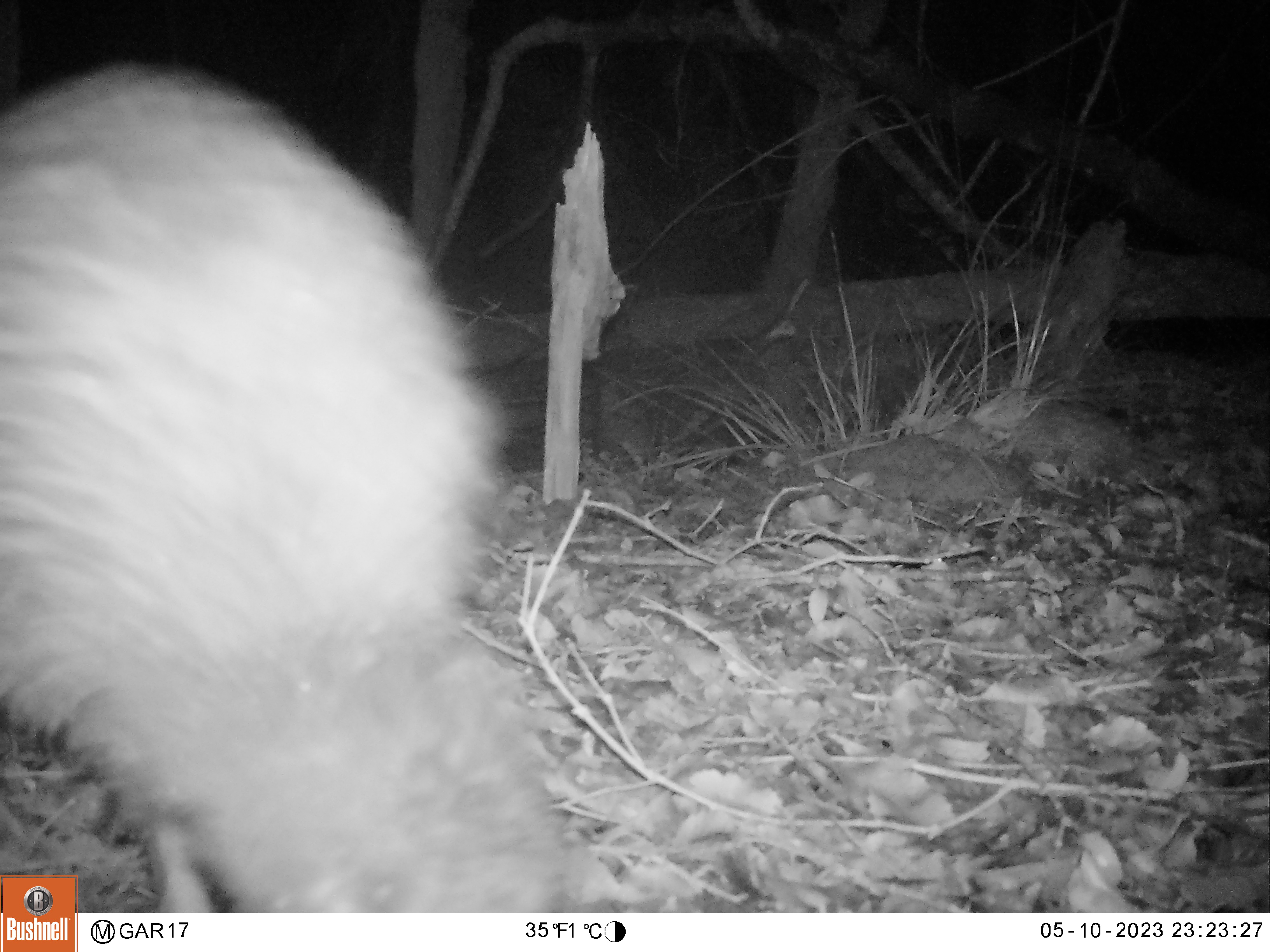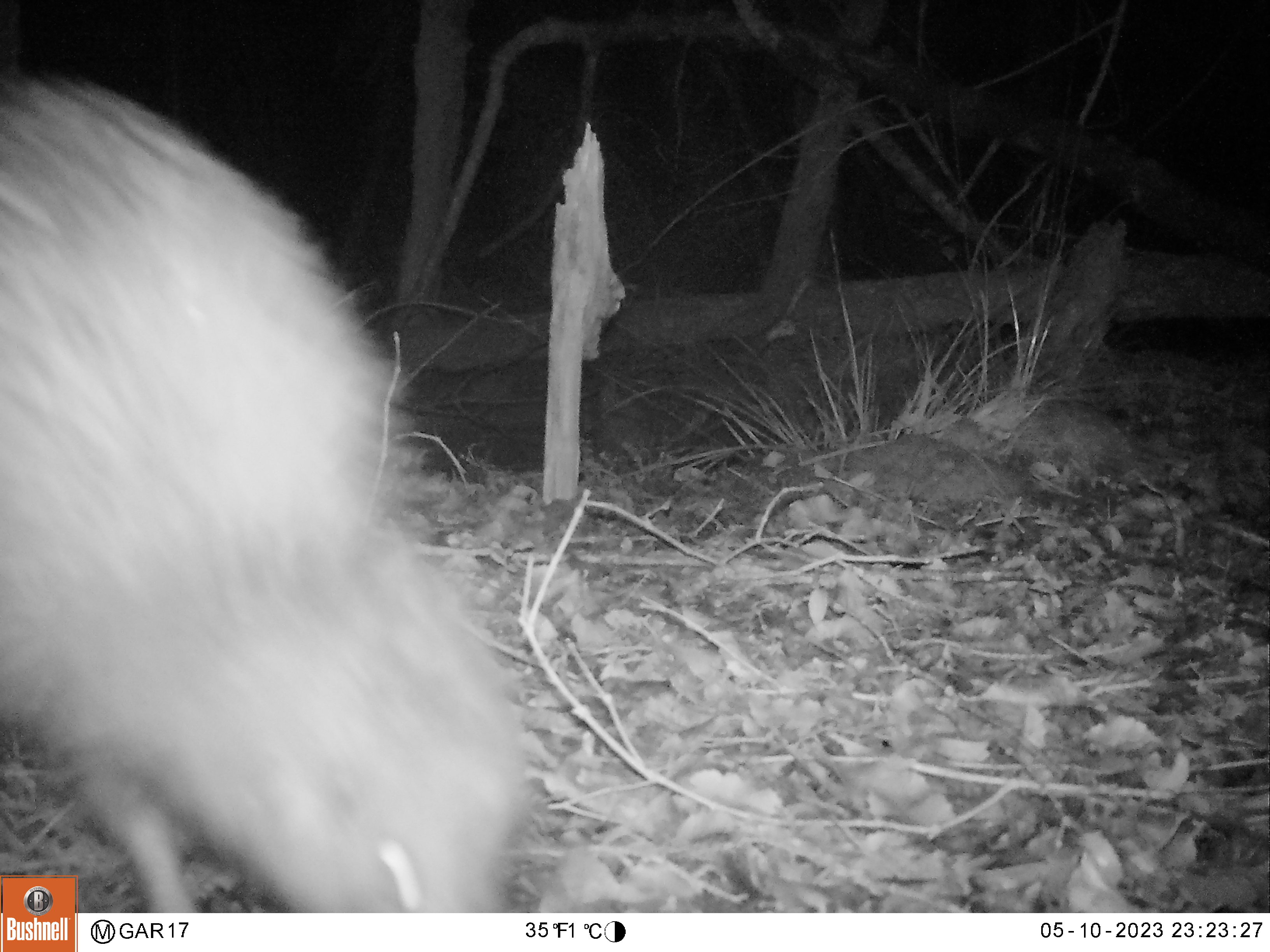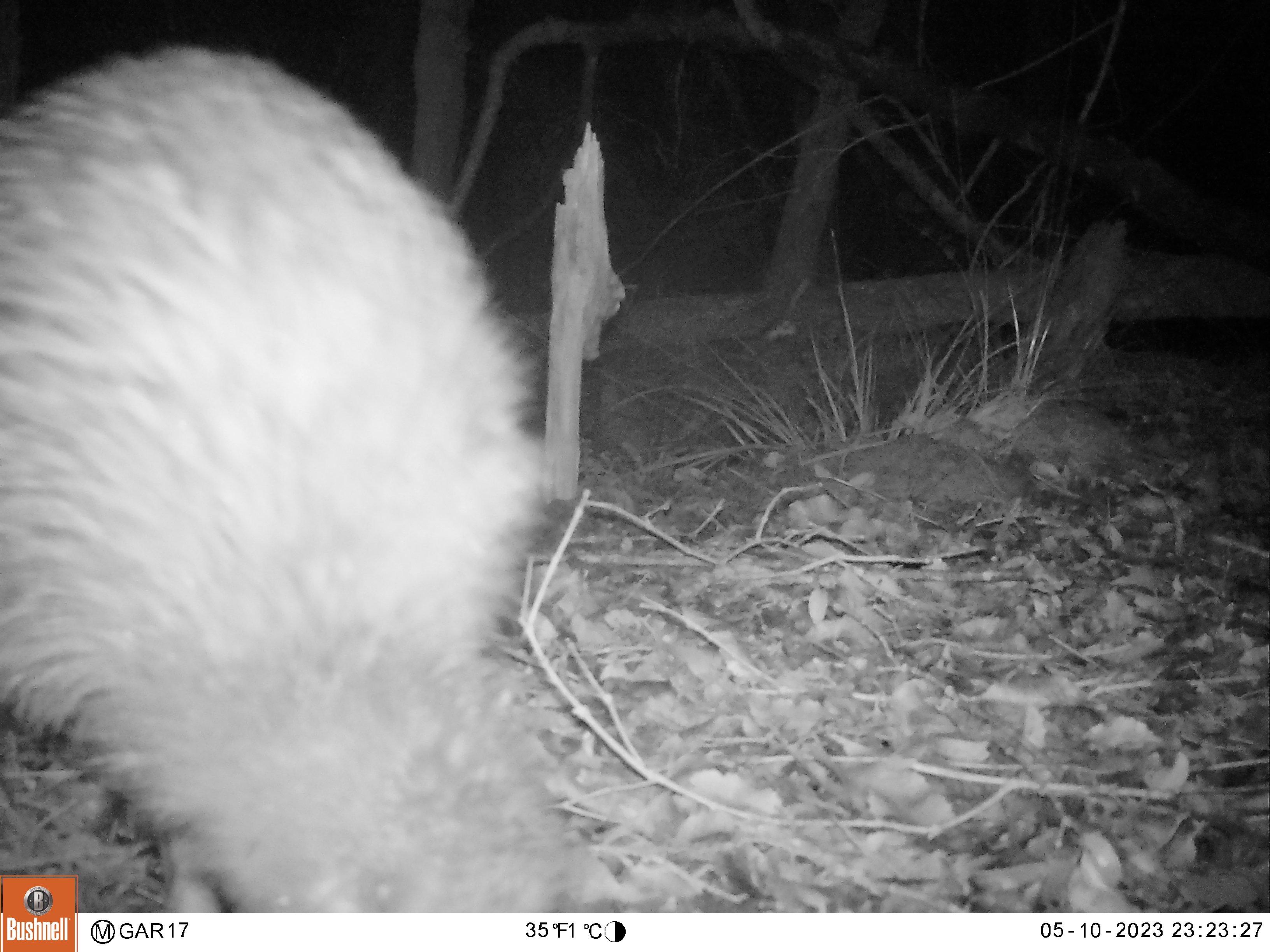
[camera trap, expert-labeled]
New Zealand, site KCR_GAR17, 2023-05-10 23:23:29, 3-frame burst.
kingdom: Animalia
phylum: Chordata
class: Aves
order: Apterygiformes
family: Apterygidae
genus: Apteryx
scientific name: Apteryx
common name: kiwi